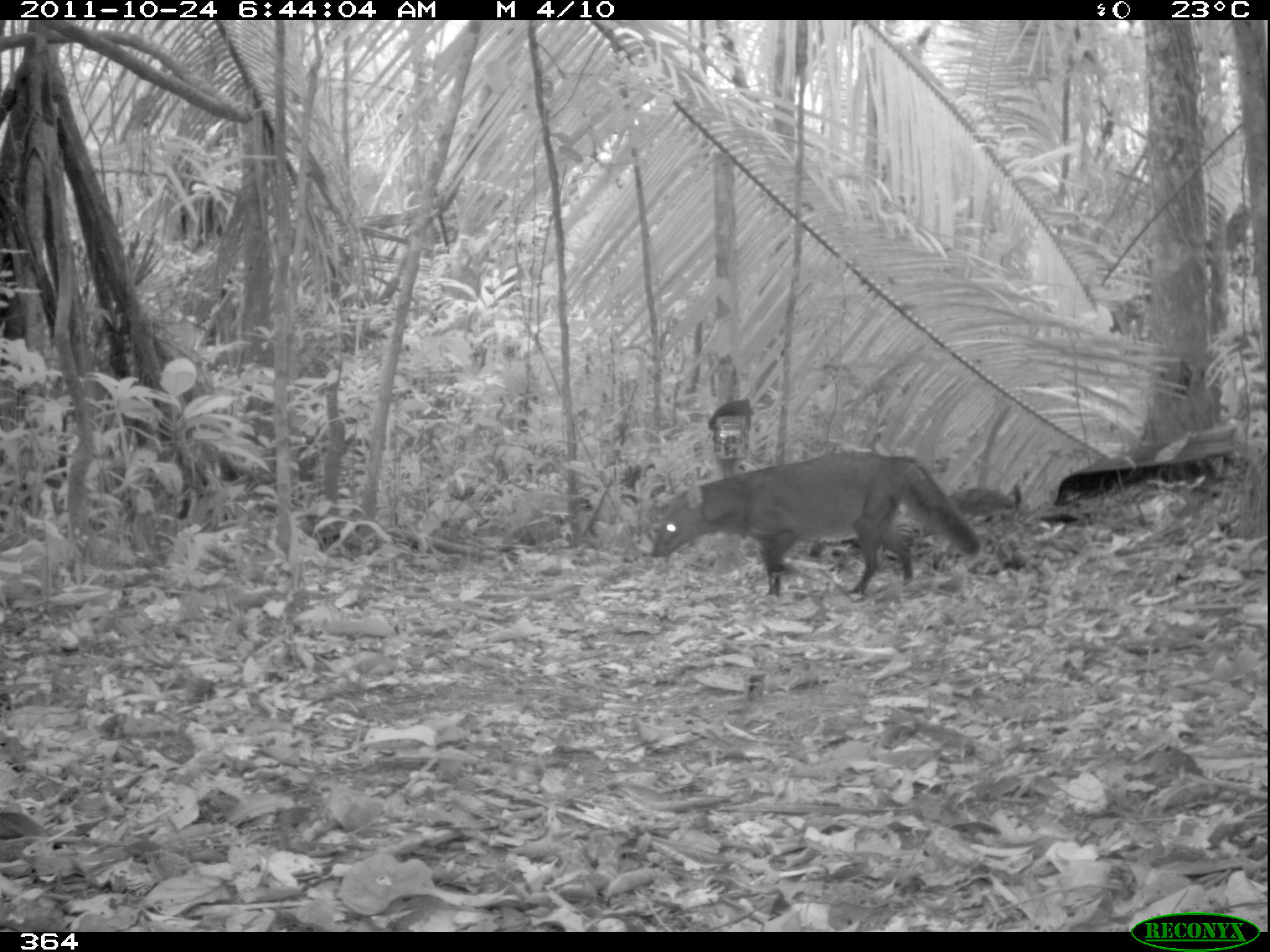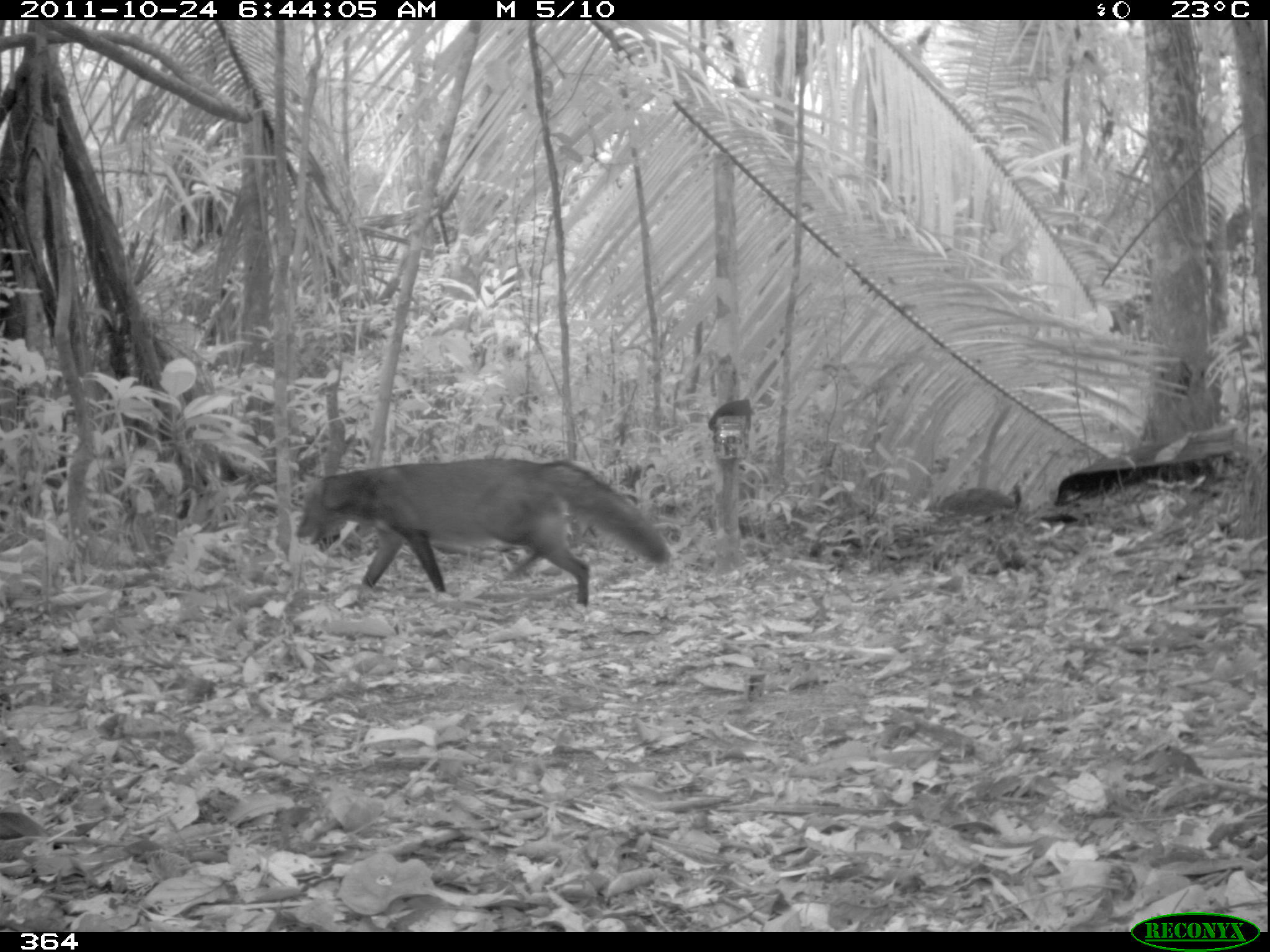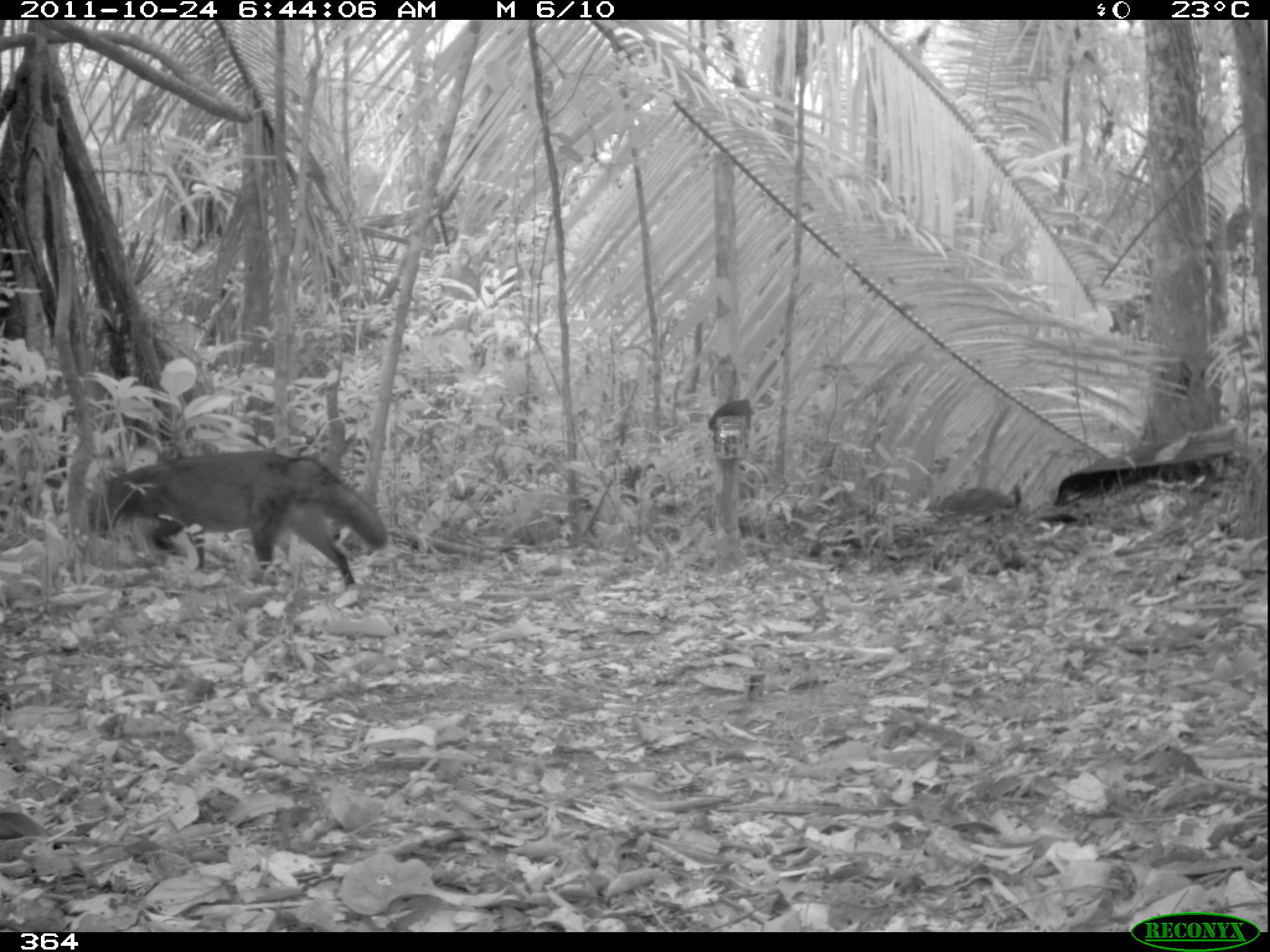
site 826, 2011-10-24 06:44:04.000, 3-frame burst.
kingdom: Animalia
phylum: Chordata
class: Mammalia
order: Carnivora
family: Canidae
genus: Atelocynus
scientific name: Atelocynus microtis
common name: short-eared dog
Atelocynus microtis (short-eared dog).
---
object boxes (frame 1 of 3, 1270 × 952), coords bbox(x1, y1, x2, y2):
atelocynus microtis: bbox(650, 451, 981, 599)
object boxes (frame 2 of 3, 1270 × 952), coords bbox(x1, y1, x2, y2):
atelocynus microtis: bbox(295, 457, 671, 608)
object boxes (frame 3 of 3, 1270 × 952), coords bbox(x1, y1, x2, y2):
atelocynus microtis: bbox(88, 451, 388, 587)